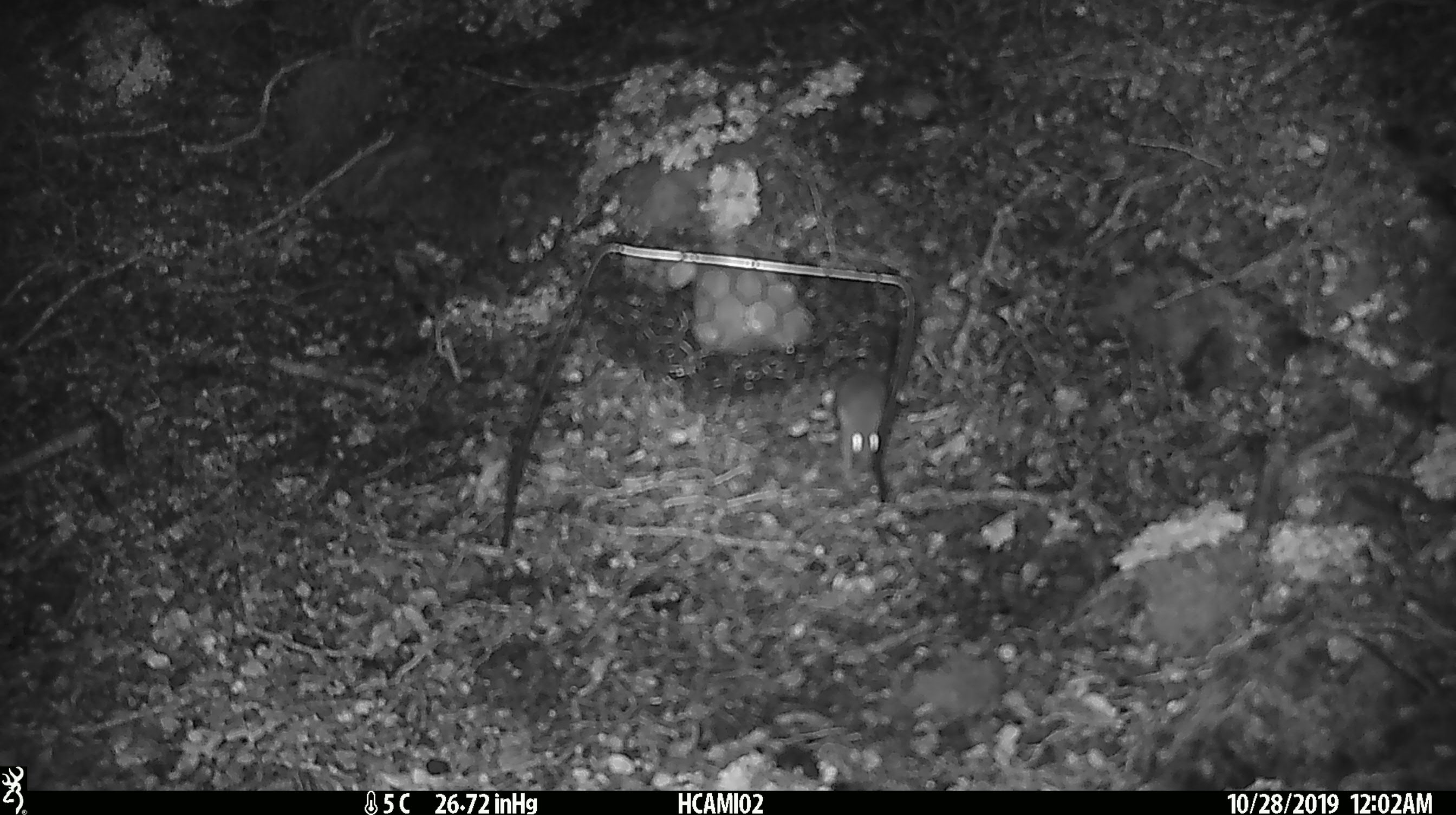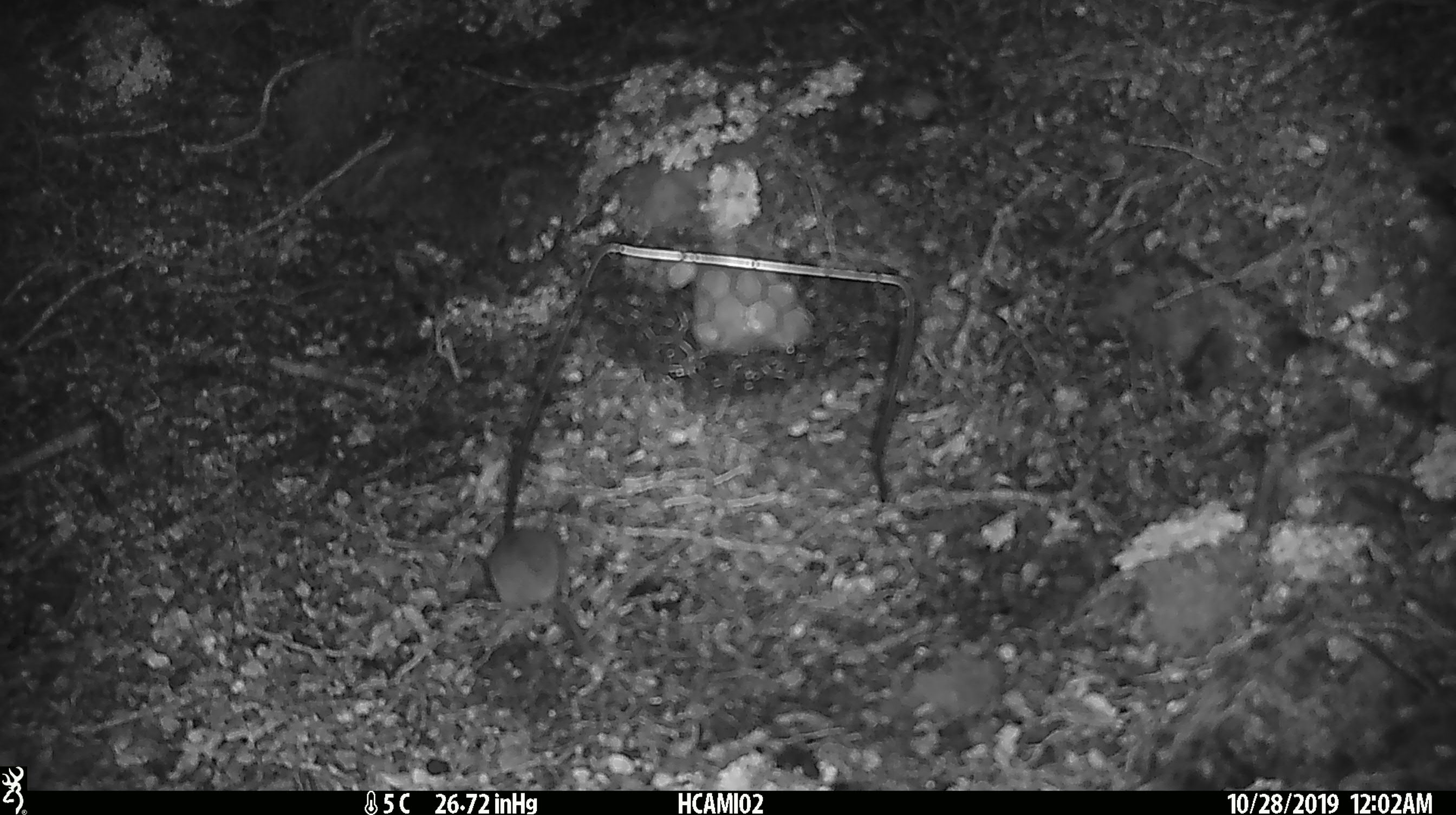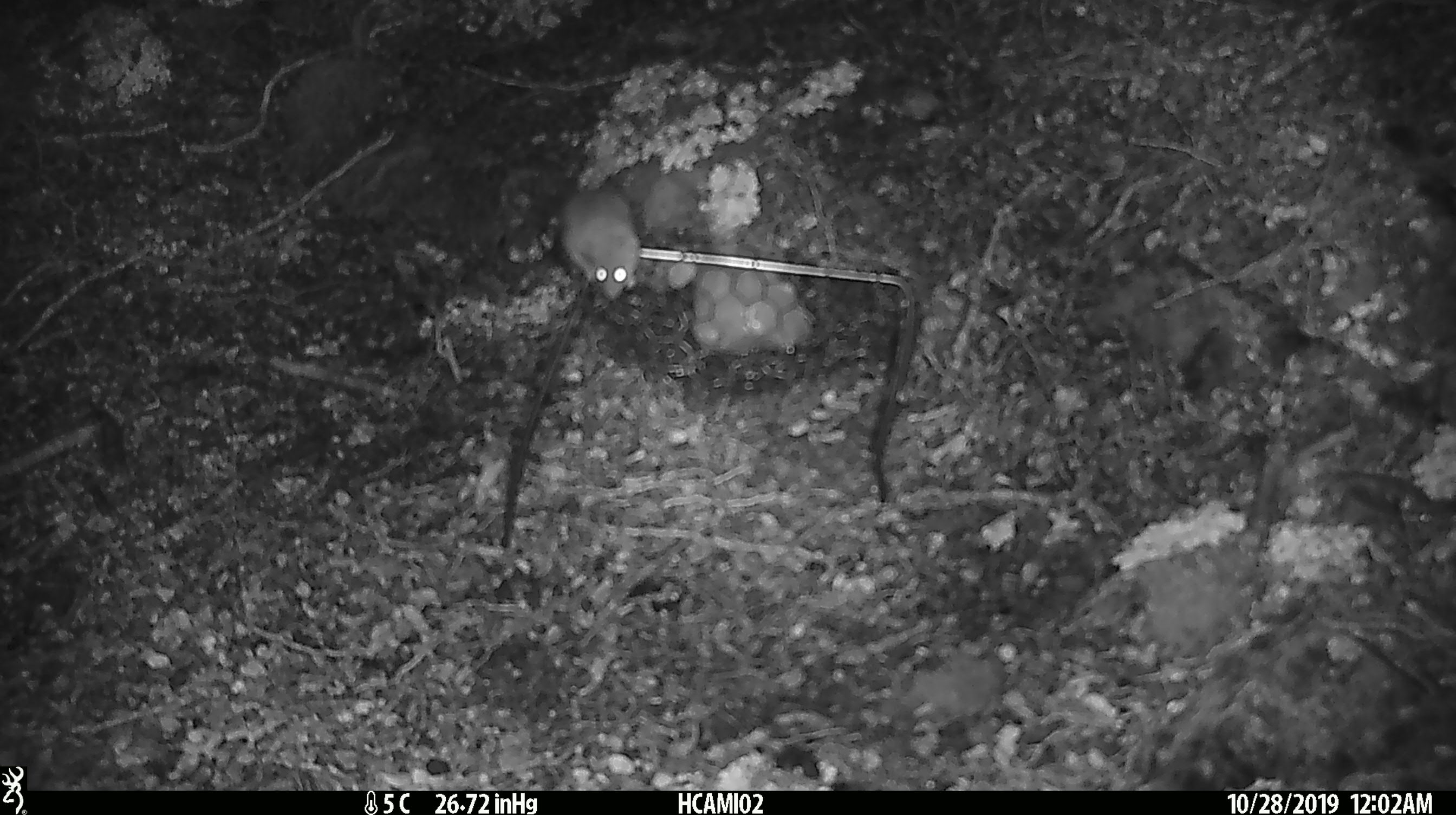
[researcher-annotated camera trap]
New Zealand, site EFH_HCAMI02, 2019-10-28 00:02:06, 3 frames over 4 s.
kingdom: Animalia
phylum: Chordata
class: Mammalia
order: Rodentia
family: Muridae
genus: Mus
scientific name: Mus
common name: mouse